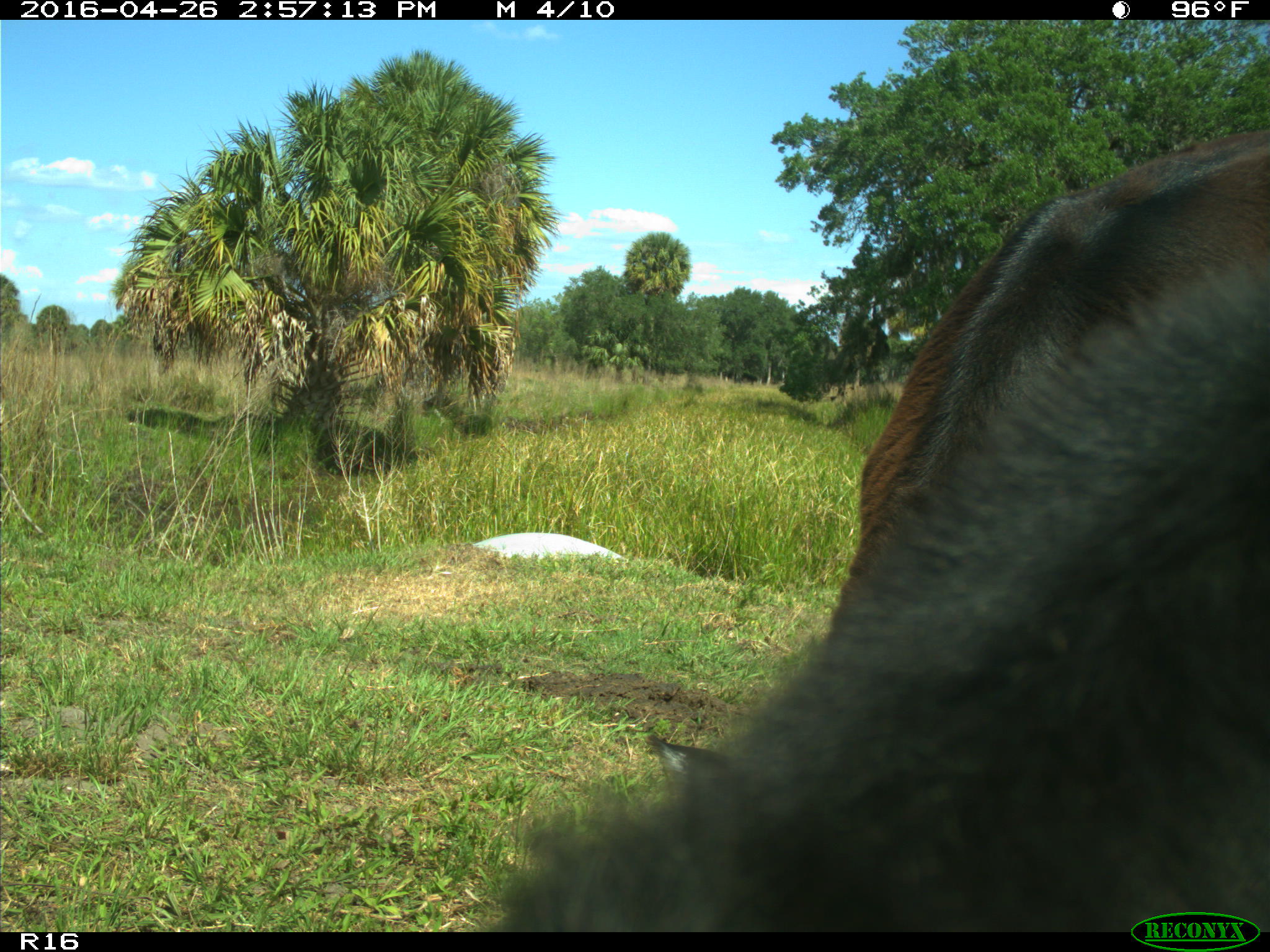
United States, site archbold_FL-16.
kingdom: Animalia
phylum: Chordata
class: Mammalia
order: Artiodactyla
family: Bovidae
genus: Bos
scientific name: Bos taurus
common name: domestic cow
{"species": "Bos taurus (domestic cow)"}